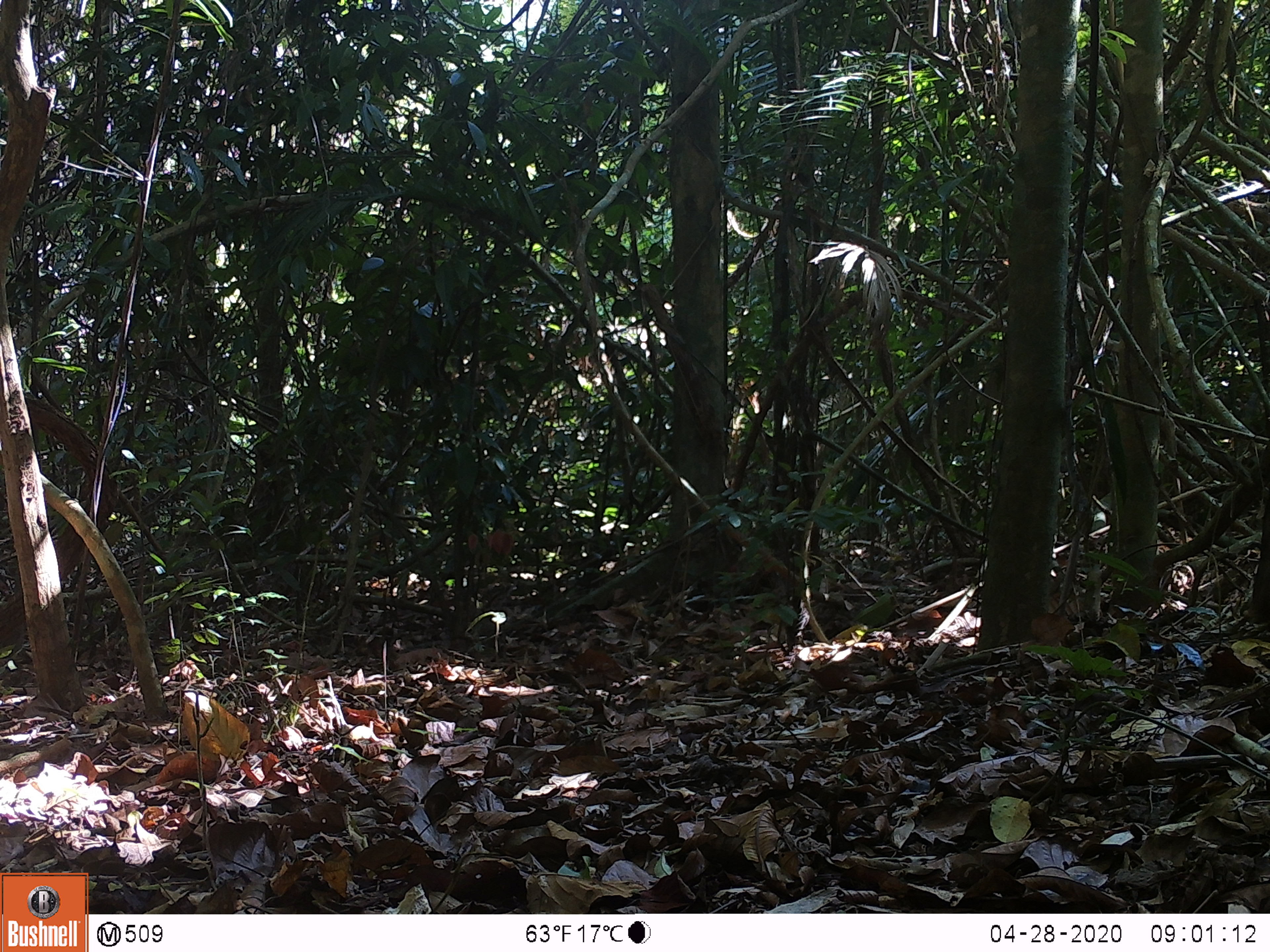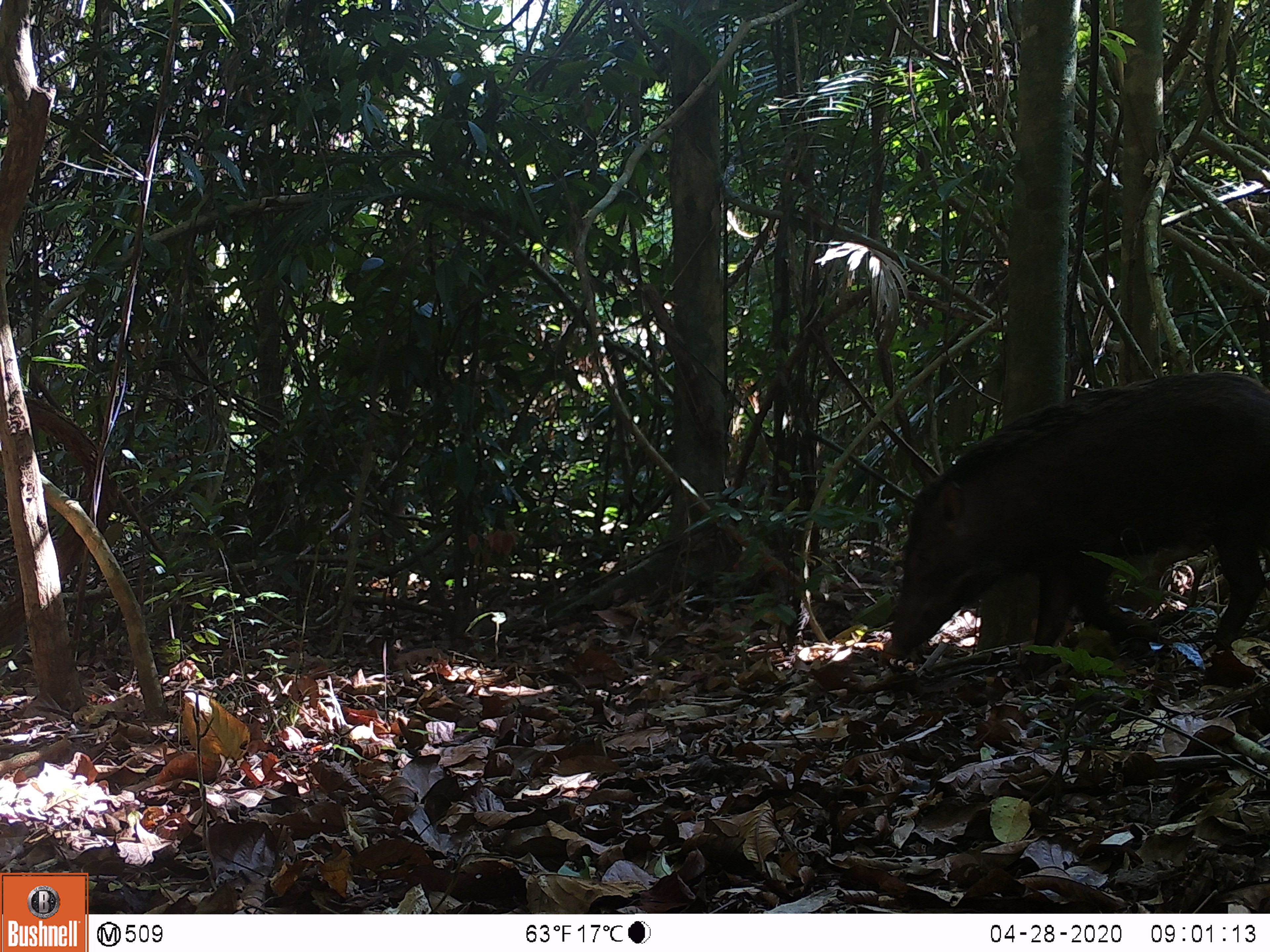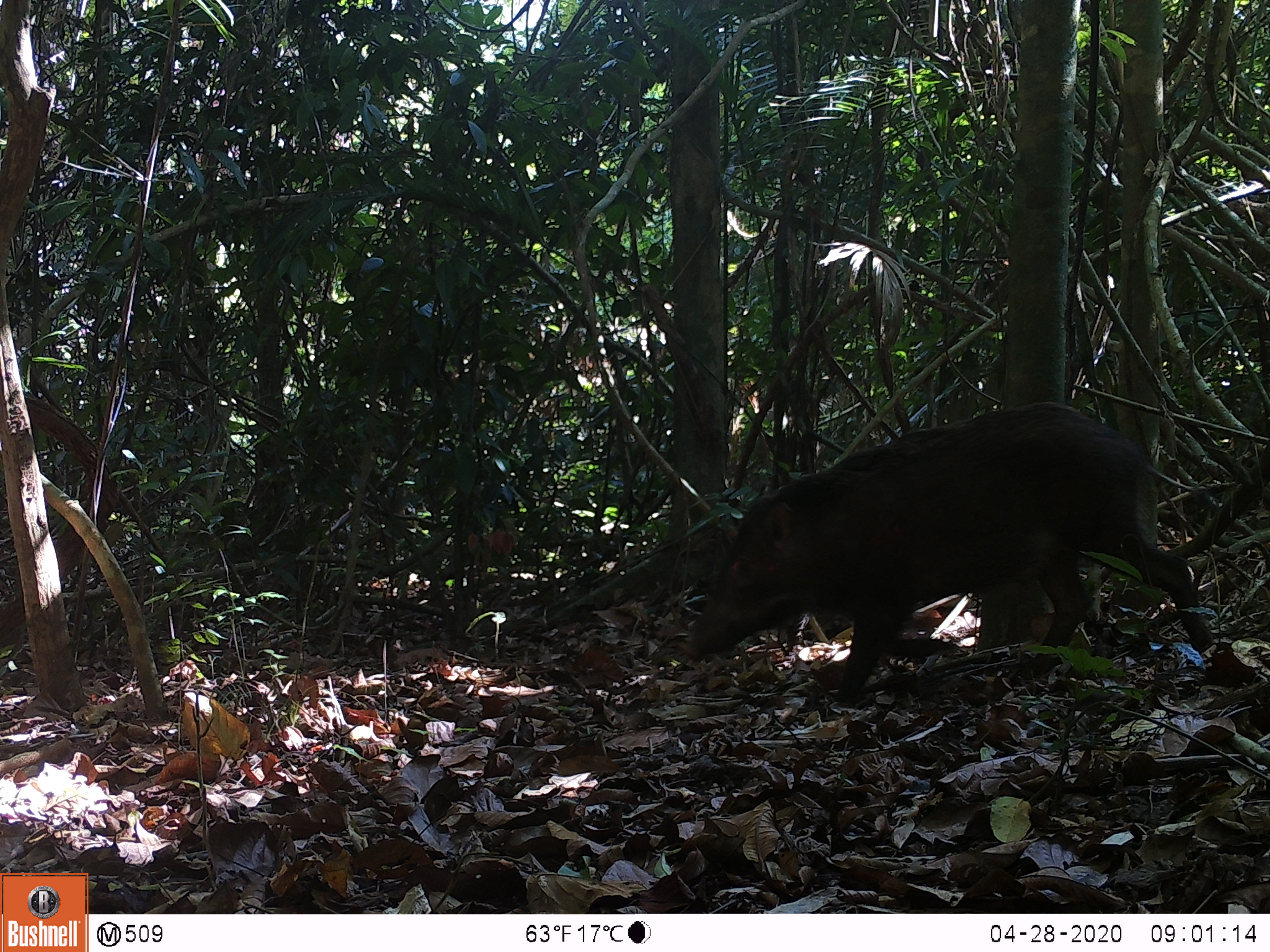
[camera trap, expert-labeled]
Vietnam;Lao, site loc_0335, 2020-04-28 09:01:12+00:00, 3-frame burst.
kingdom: Animalia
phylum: Chordata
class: Mammalia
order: Artiodactyla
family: Suidae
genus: Sus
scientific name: Sus scrofa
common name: eurasian wild pig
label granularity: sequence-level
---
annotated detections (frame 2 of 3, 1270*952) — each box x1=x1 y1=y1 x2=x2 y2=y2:
eurasian wild pig: x1=886 y1=371 x2=1270 y2=674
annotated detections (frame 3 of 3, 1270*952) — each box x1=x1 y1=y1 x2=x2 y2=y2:
eurasian wild pig: x1=682 y1=403 x2=1214 y2=702